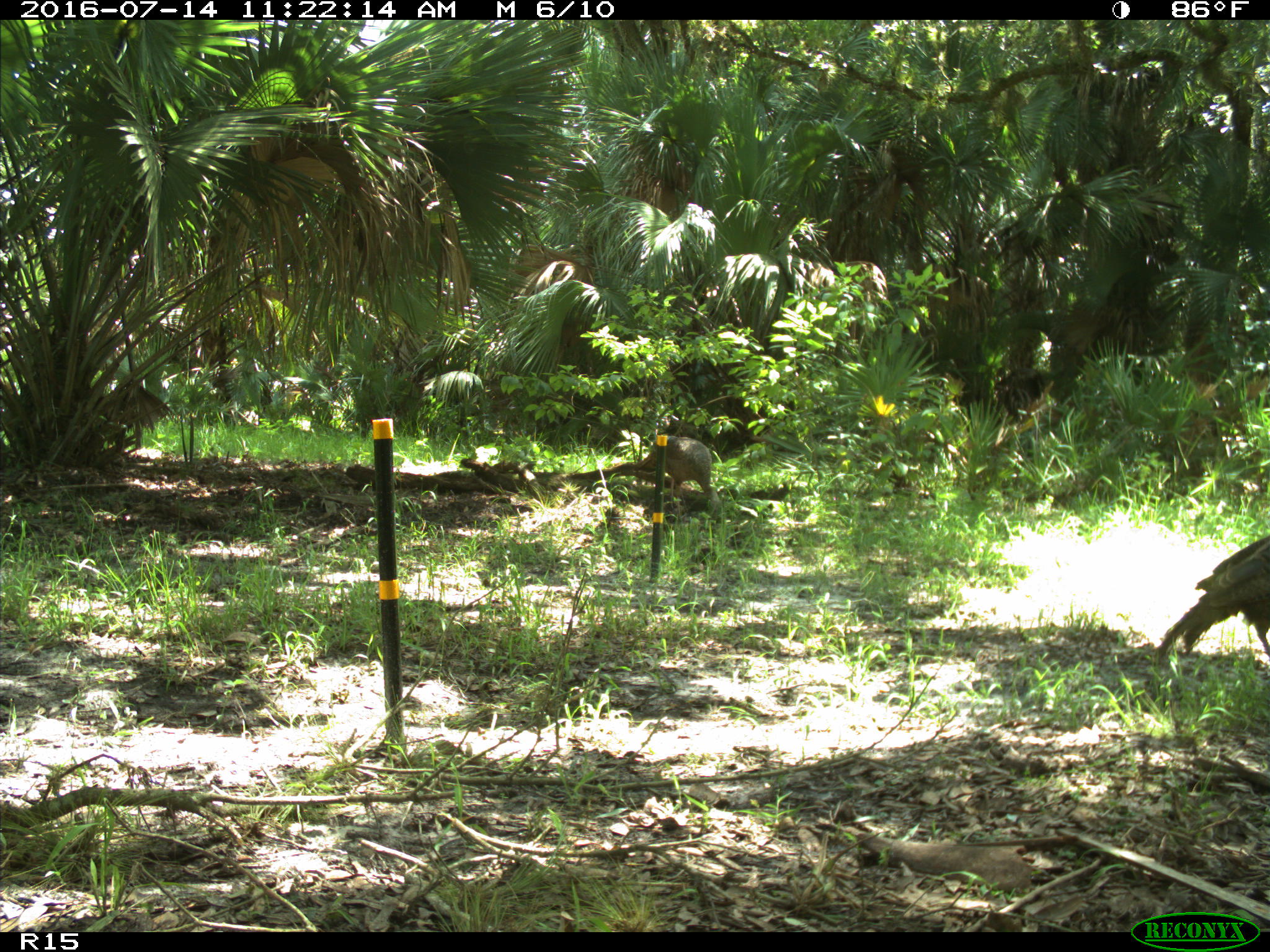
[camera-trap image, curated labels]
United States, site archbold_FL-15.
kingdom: Animalia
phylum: Chordata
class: Aves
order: Galliformes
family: Phasianidae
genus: Meleagris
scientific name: Meleagris gallopavo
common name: wild turkey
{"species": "Meleagris gallopavo (wild turkey)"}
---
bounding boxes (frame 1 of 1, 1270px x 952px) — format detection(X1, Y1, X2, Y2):
animal: detection(1157, 536, 1270, 658); detection(637, 436, 720, 505)